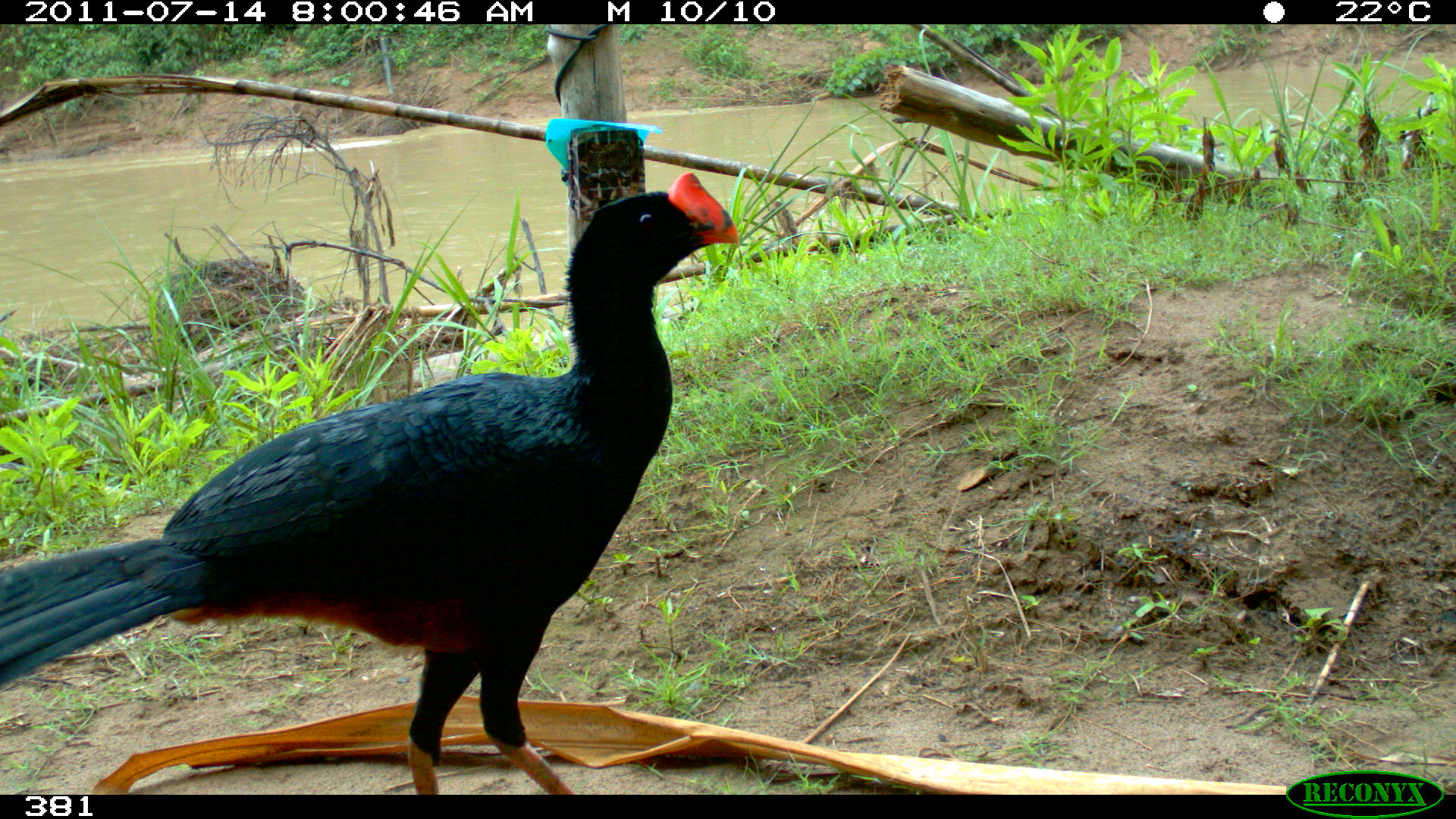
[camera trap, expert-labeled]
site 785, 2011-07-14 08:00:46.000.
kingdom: Animalia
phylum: Chordata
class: Aves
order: Galliformes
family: Cracidae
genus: Mitu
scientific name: Mitu tuberosum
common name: razor-billed curassow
Mitu tuberosum (razor-billed curassow).